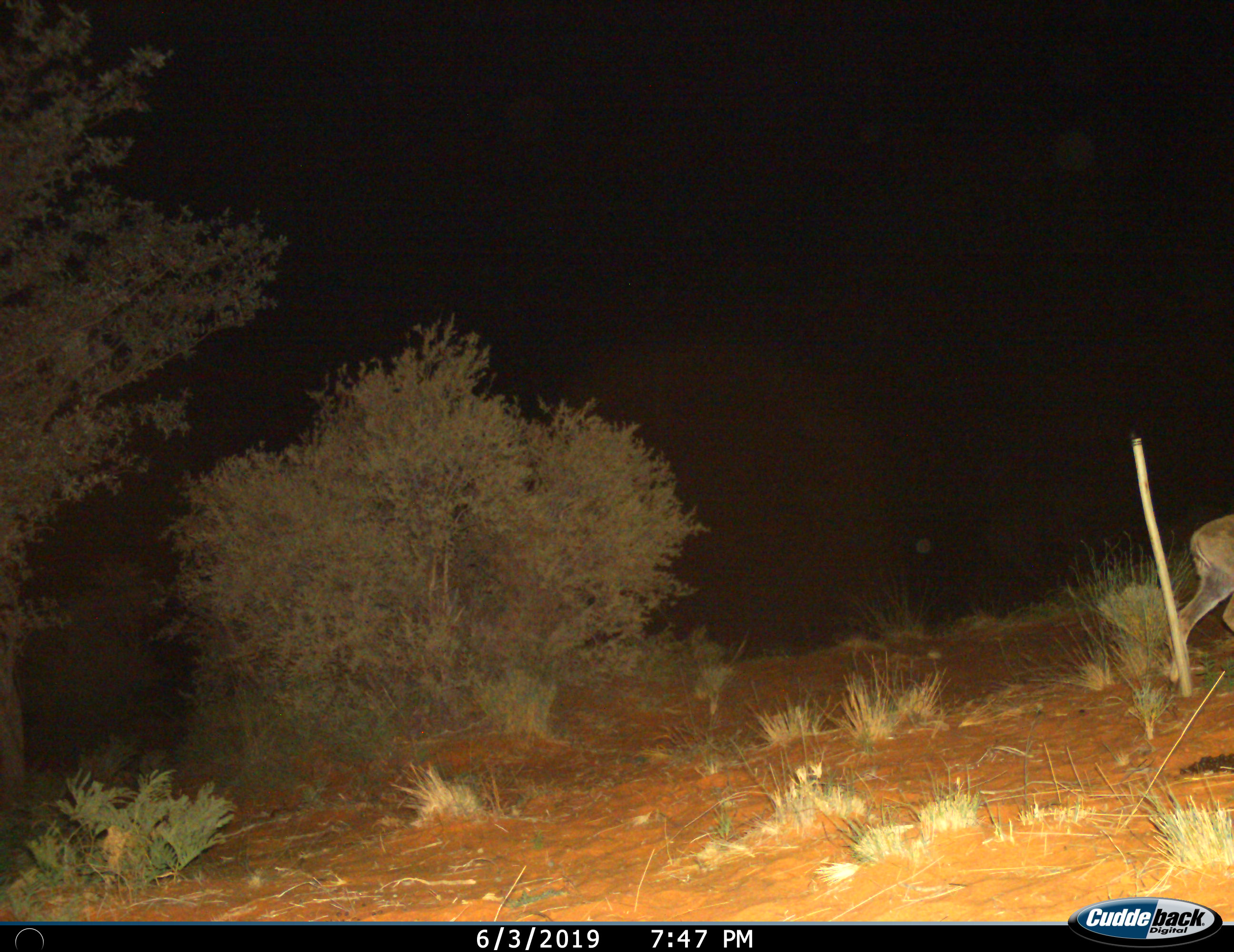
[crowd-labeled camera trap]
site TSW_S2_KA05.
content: unidentified animal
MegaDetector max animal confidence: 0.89